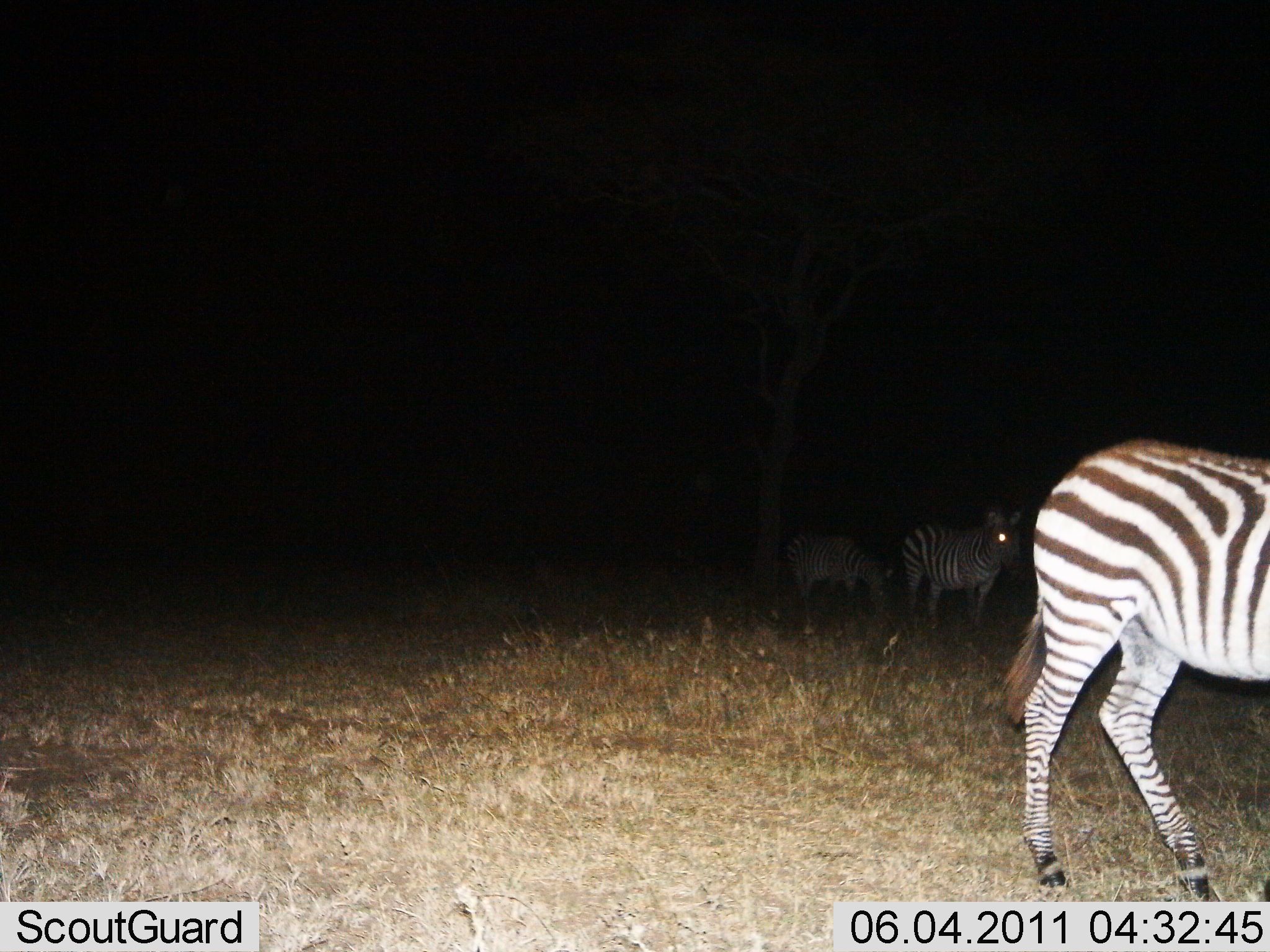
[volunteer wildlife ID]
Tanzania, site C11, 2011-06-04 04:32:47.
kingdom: Animalia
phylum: Chordata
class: Mammalia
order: Perissodactyla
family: Equidae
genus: Equus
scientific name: Equus quagga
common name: plains zebra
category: zebra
Zebra (plains zebra) (Equus quagga), count 3. Behavior (volunteer vote fractions): standing 54%, resting 0%, moving 38%, interacting 0%. Young present (vote fraction): 0%. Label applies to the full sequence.